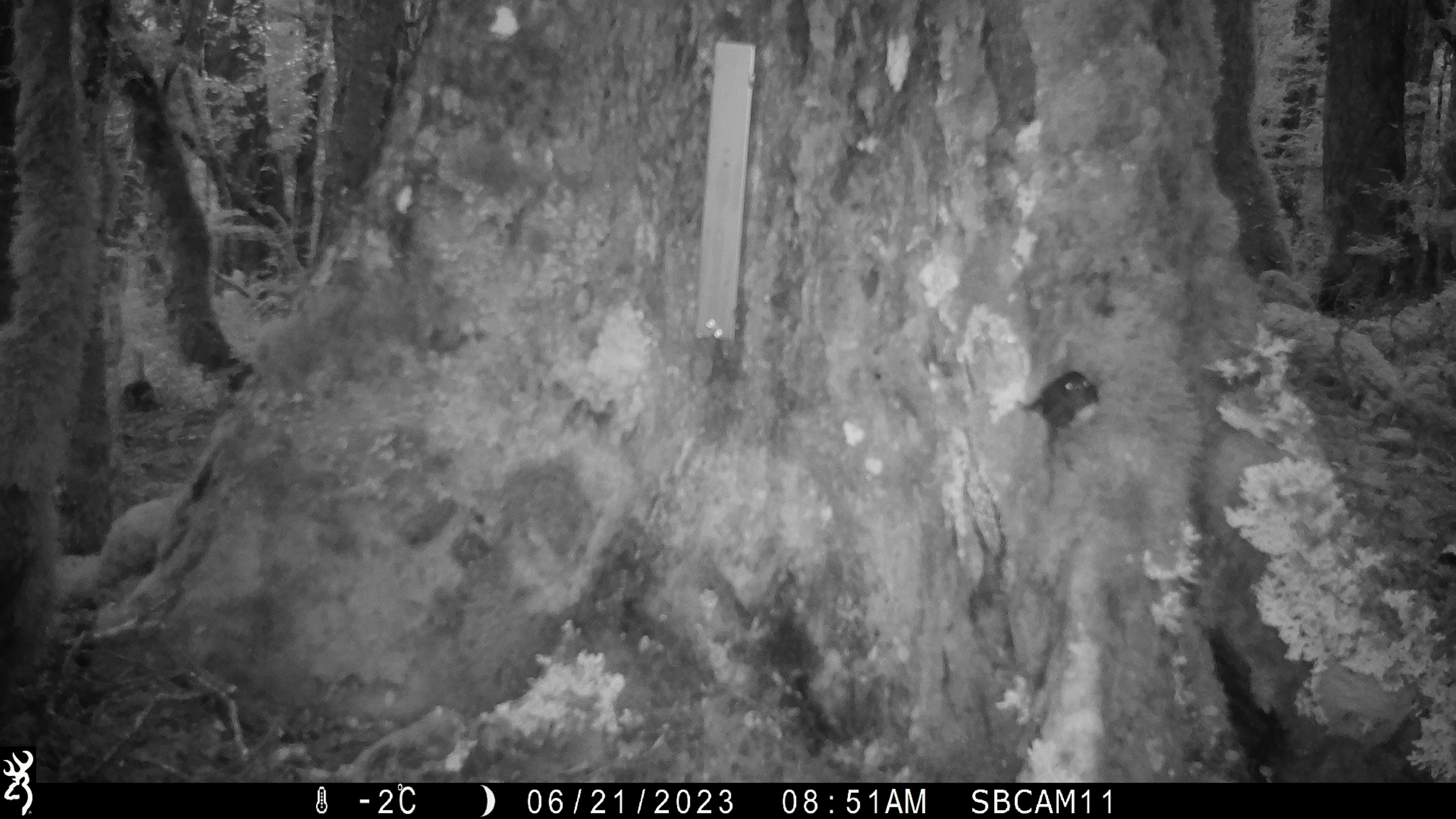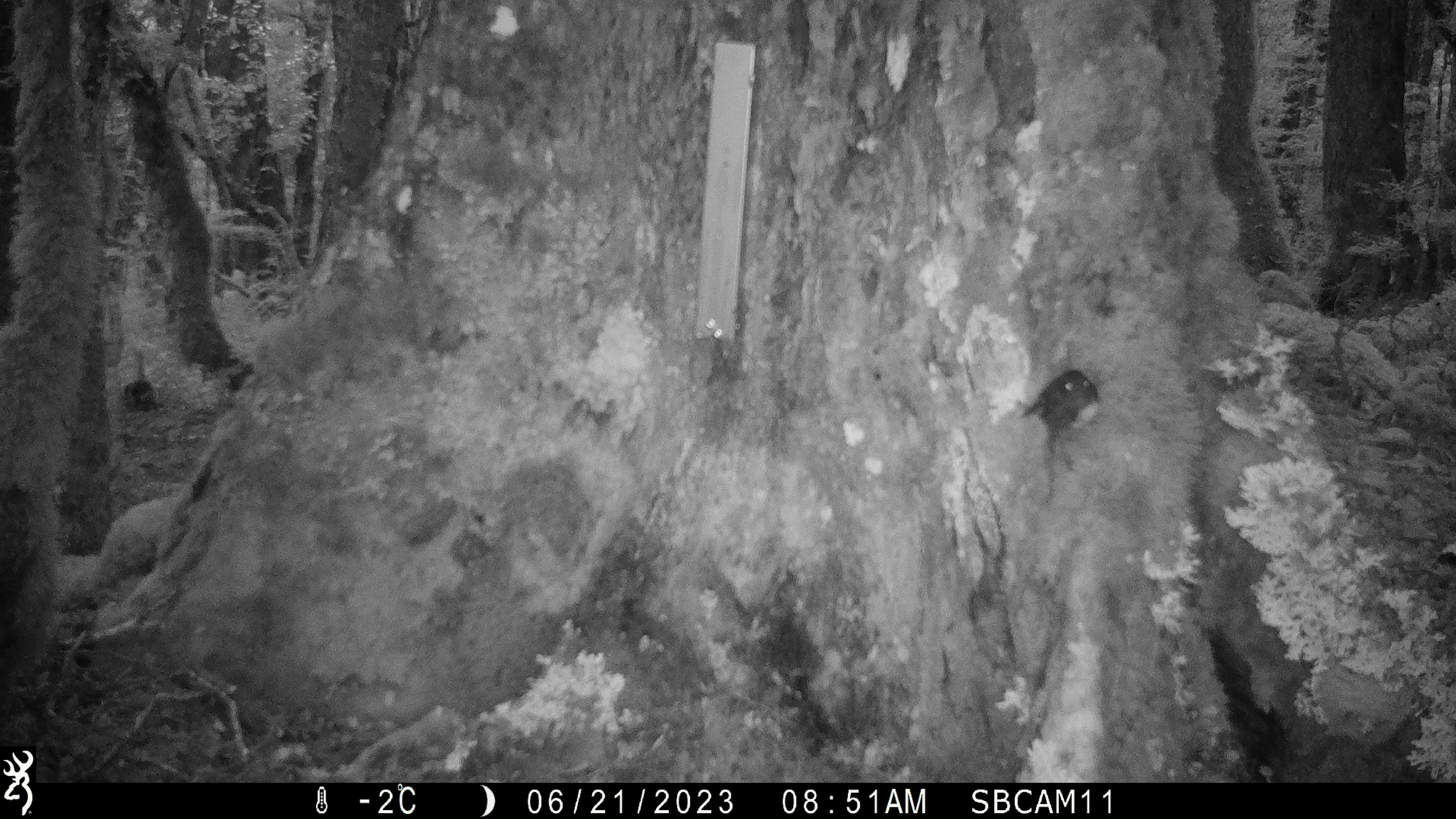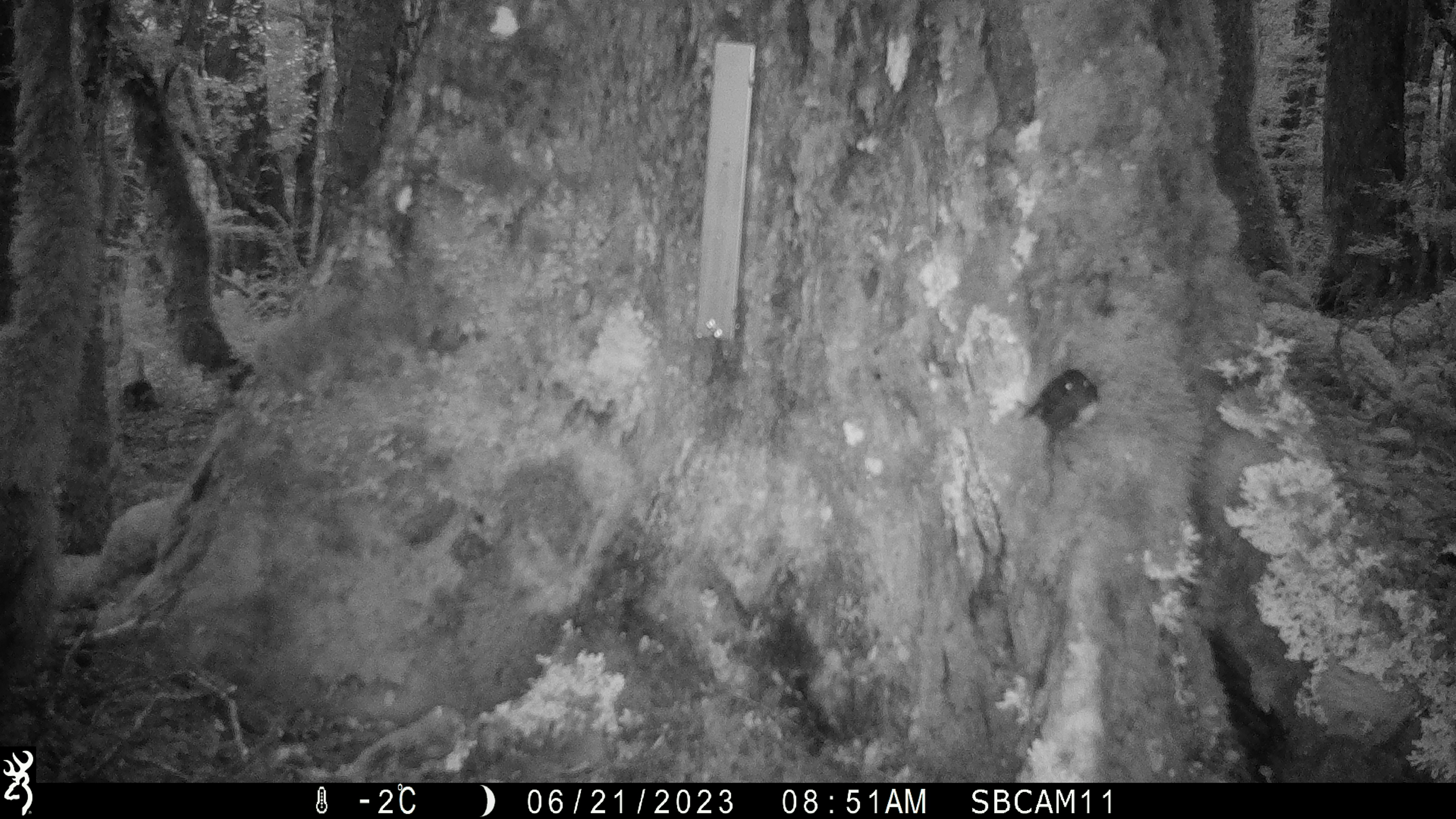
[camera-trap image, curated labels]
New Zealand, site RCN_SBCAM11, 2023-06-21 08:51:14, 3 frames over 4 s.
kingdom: Animalia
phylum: Chordata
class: Aves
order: Passeriformes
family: Petroicidae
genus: Petroica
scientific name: Petroica australis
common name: new zealand robin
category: robin